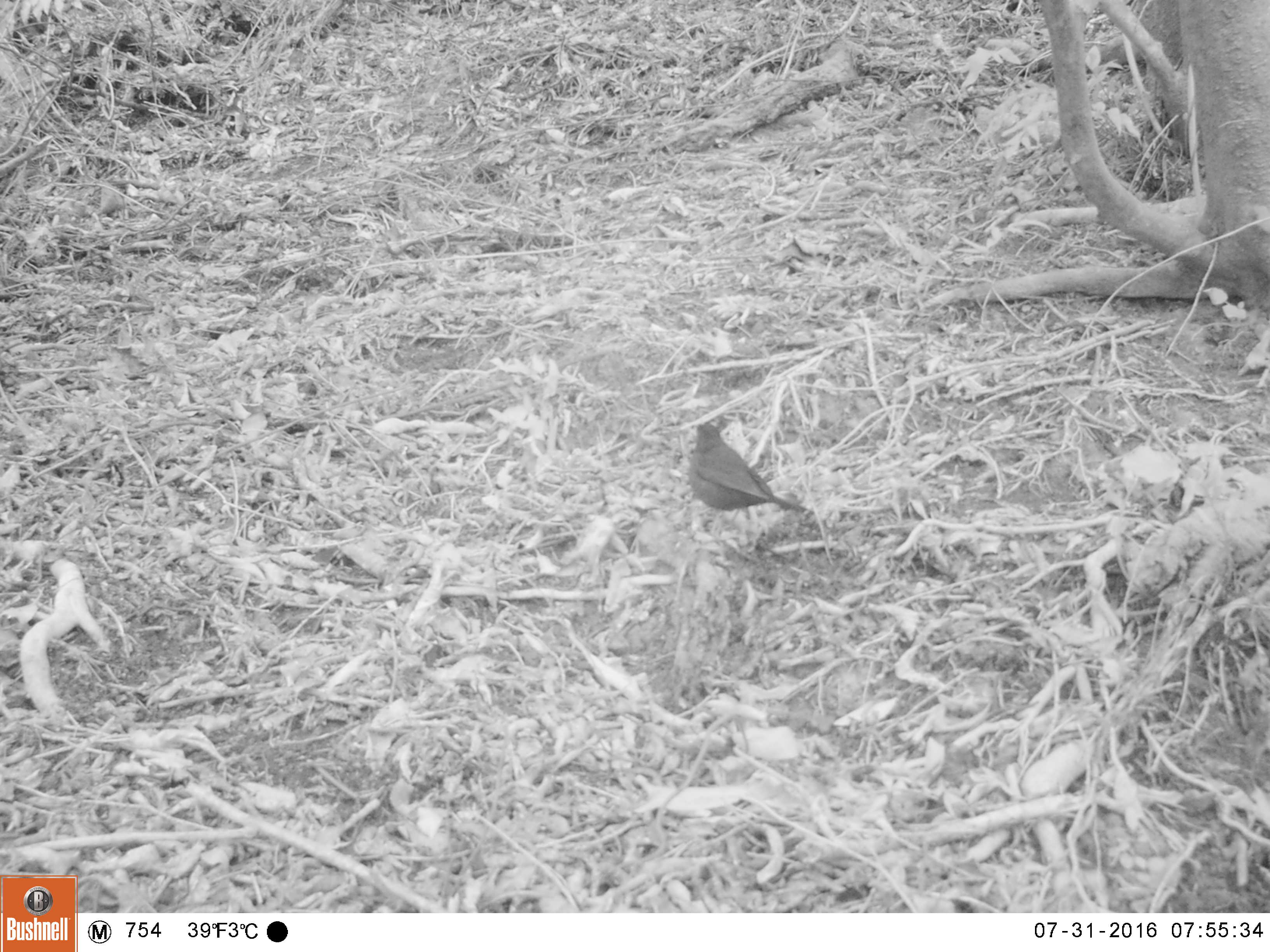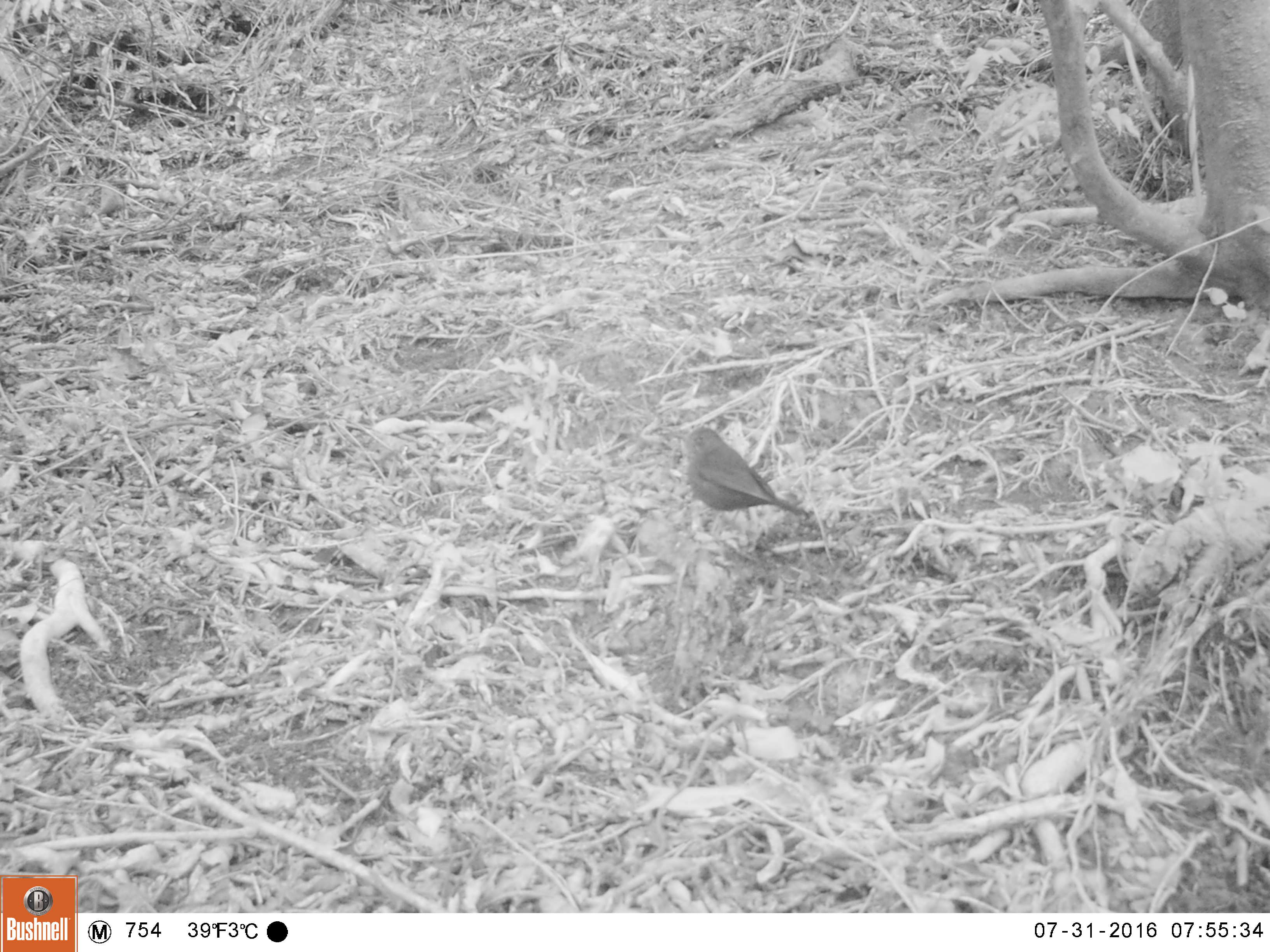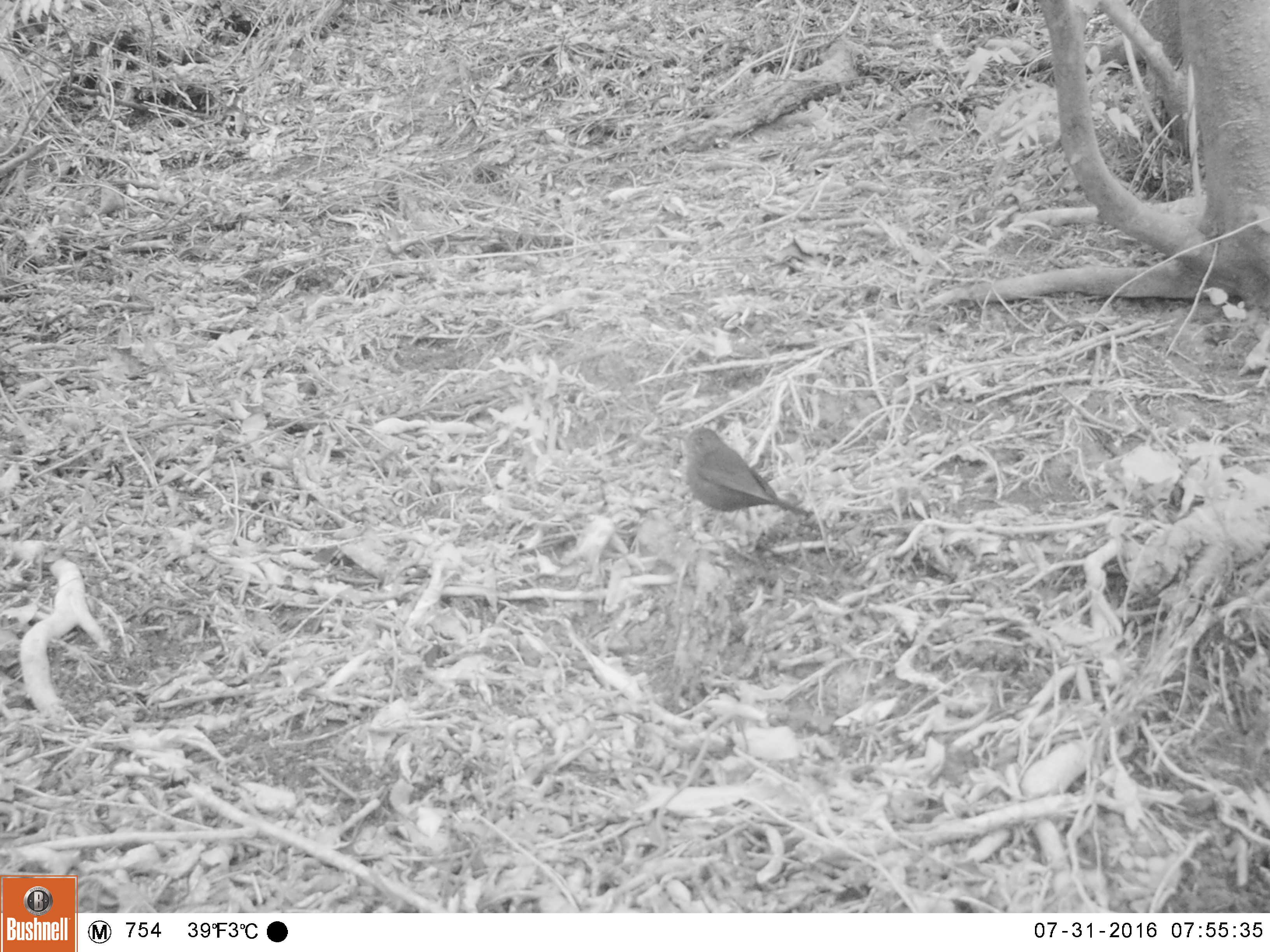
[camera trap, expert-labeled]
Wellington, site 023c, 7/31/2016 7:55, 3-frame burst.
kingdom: Animalia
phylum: Chordata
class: Aves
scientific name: Aves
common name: bird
Bird (Aves).